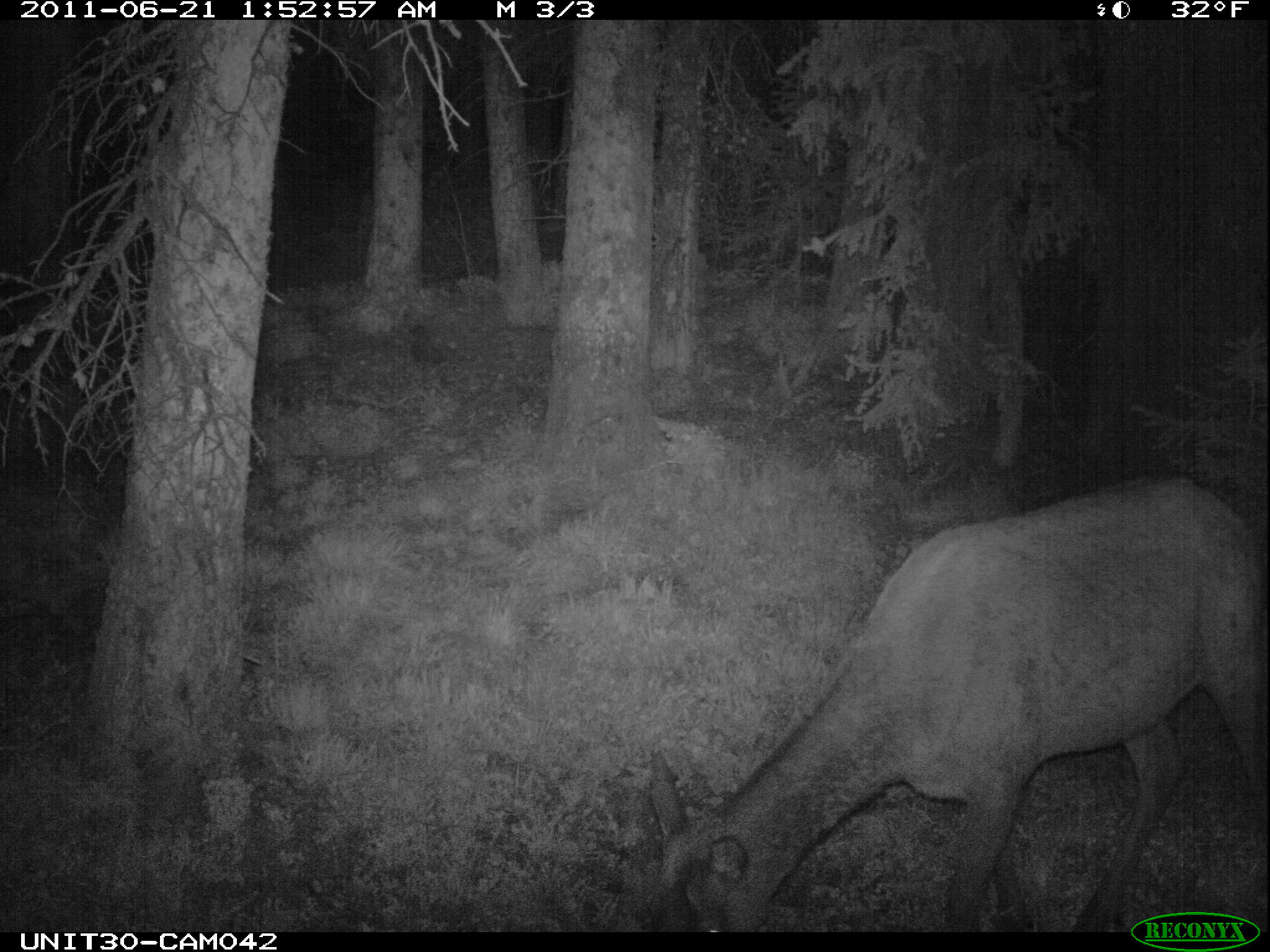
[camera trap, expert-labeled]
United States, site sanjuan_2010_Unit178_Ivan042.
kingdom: Animalia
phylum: Chordata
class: Mammalia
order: Artiodactyla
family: Cervidae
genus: Cervus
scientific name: Cervus elaphus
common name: red deer